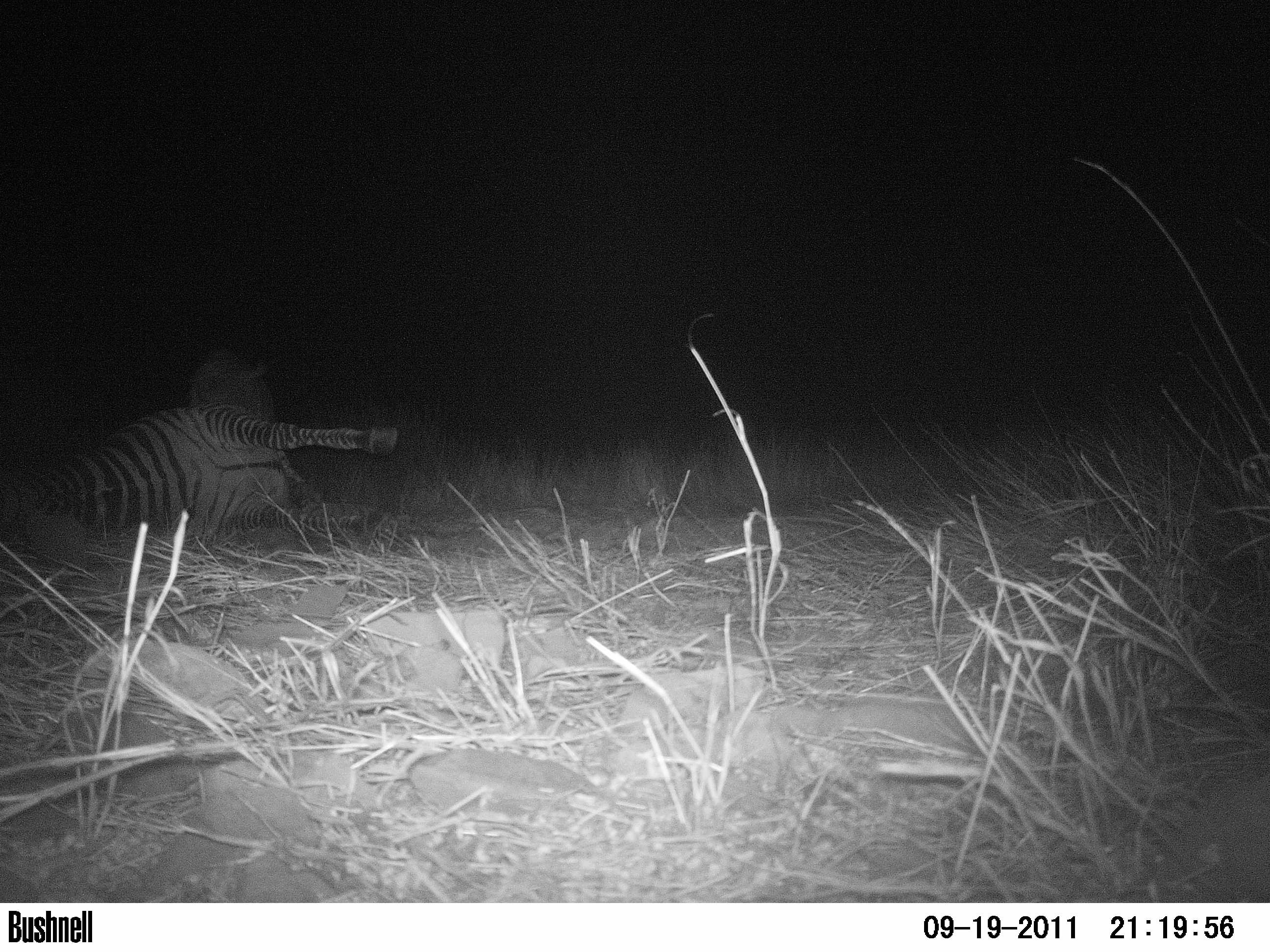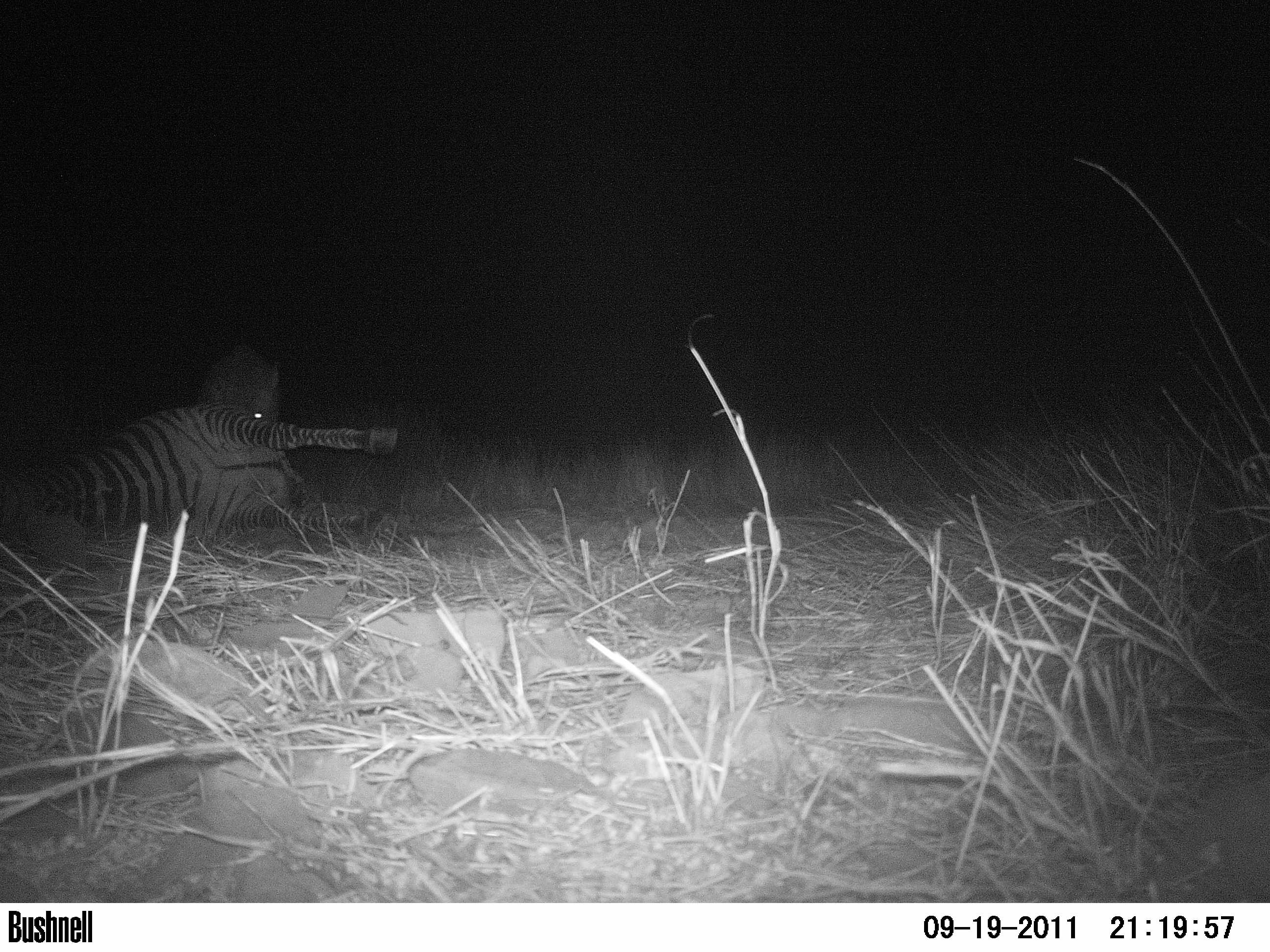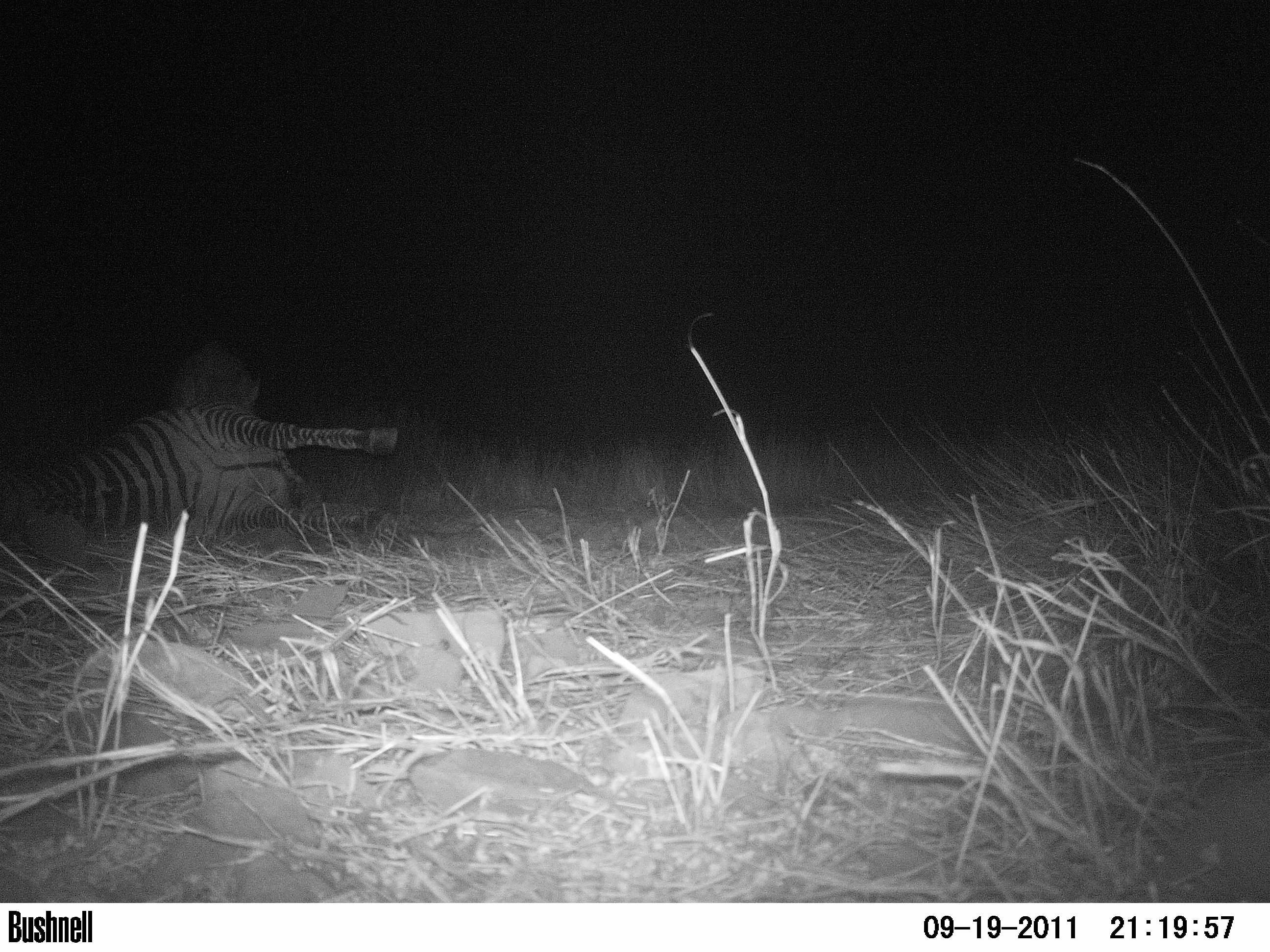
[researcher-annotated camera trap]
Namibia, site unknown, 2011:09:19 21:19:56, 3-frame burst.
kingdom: Animalia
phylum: Chordata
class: Mammalia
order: Carnivora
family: Hyaenidae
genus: Crocuta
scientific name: Crocuta crocuta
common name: spotted hyena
Crocuta crocuta (spotted hyena).